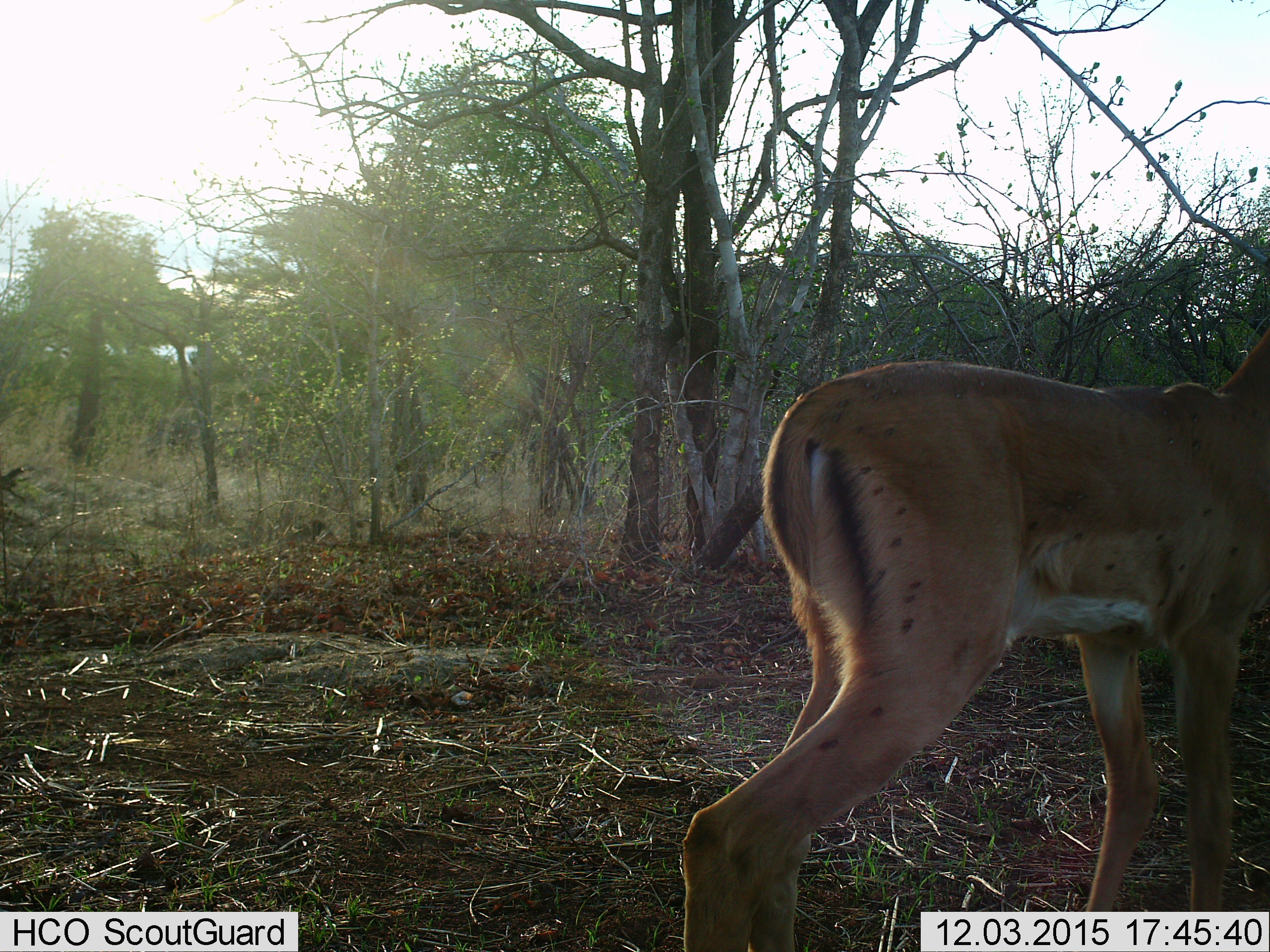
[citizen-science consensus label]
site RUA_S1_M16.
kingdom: Animalia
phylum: Chordata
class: Mammalia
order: Artiodactyla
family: Bovidae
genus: Aepyceros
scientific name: Aepyceros melampus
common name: impala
Impala (Aepyceros melampus), count 1. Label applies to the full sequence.